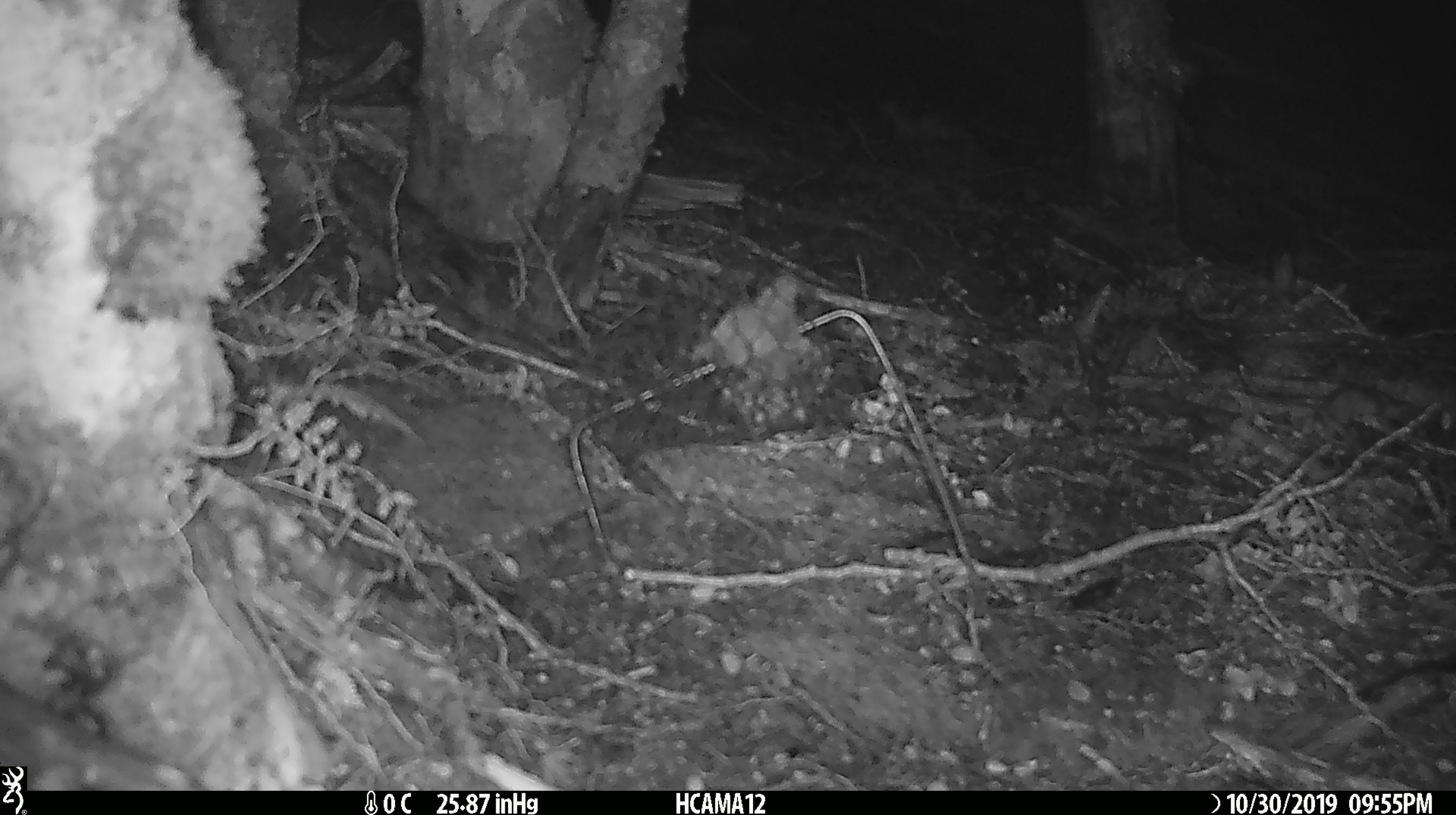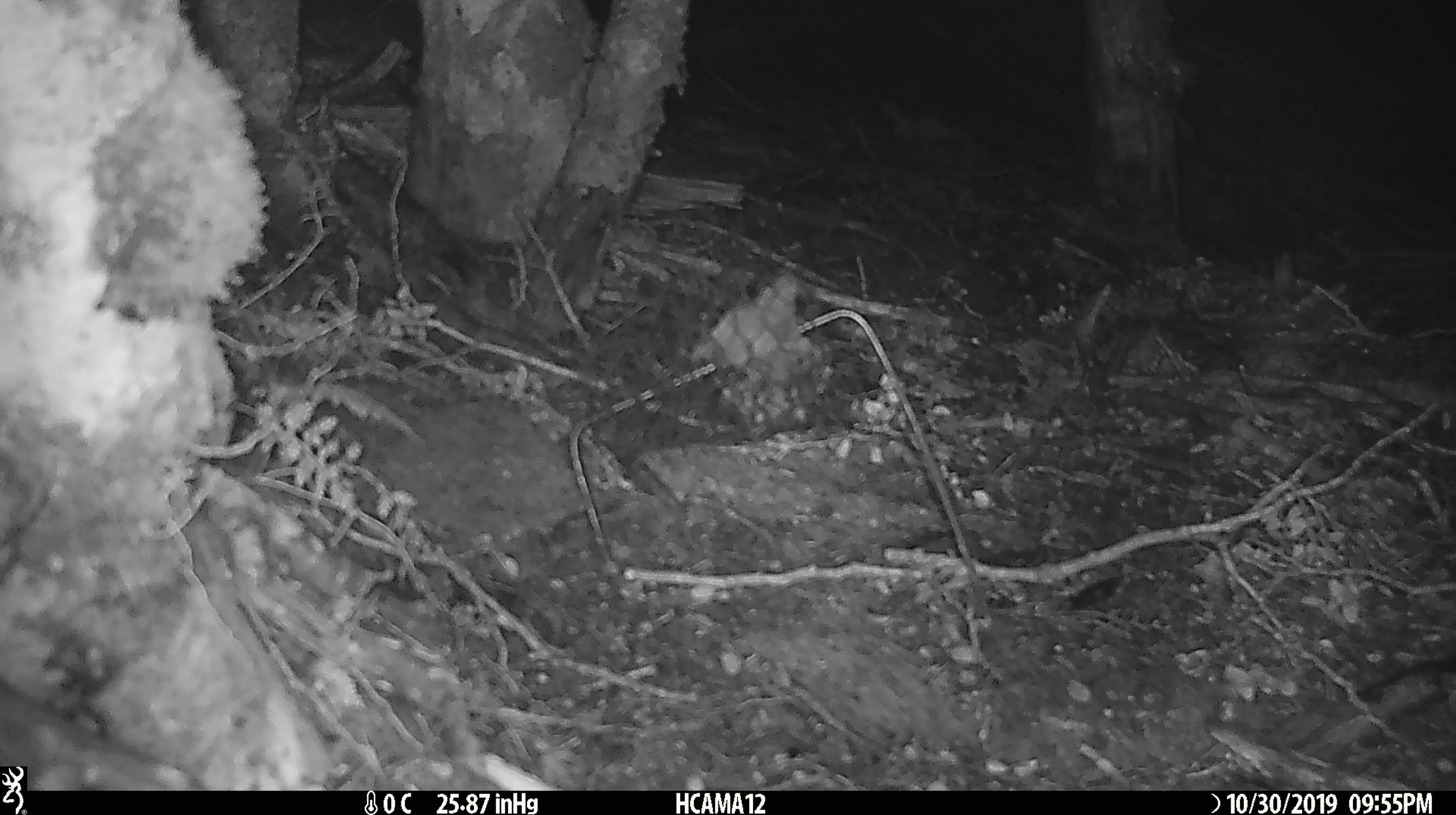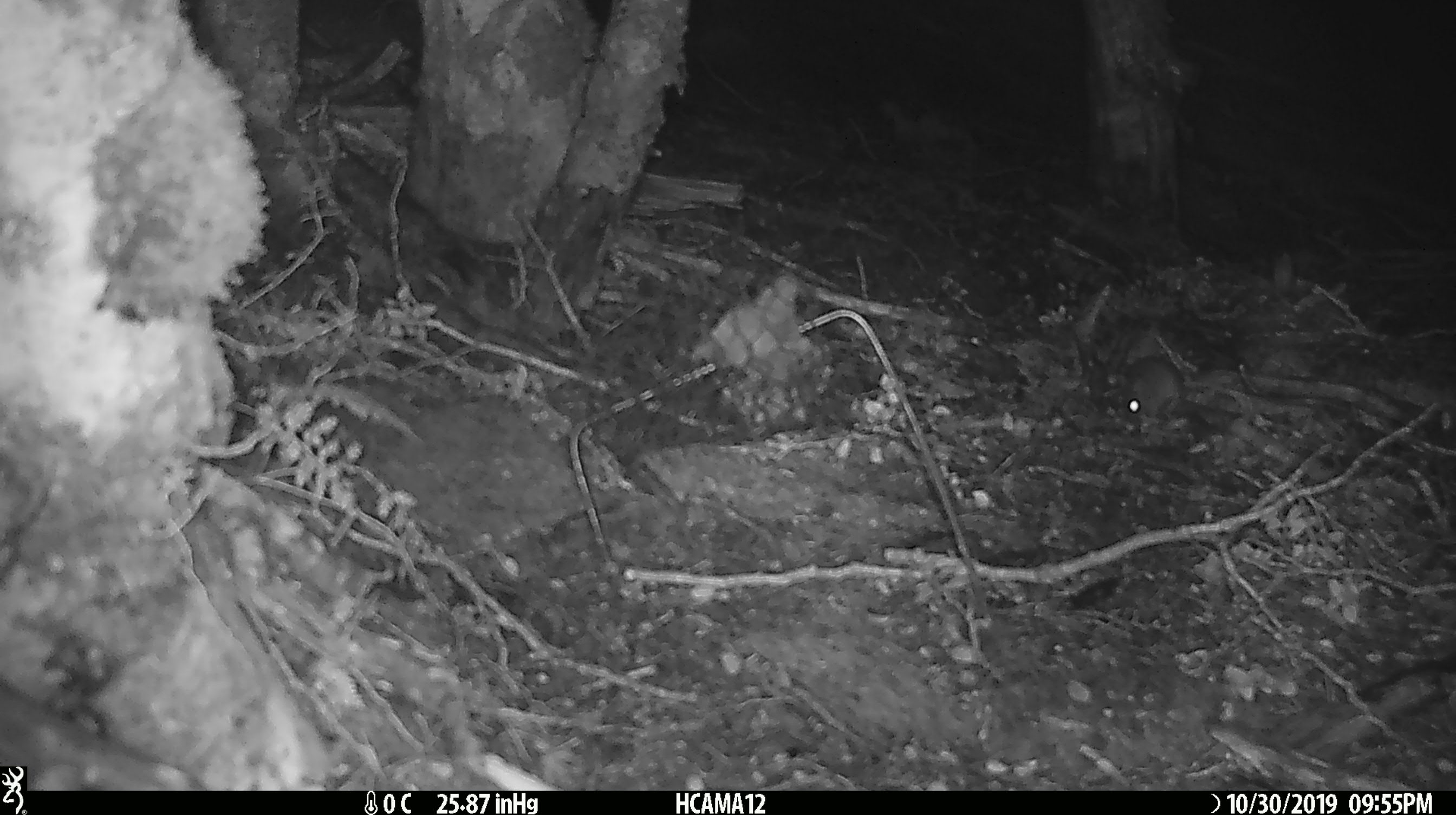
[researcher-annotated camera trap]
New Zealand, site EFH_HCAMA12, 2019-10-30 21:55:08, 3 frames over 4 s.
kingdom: Animalia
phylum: Chordata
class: Mammalia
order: Rodentia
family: Muridae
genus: Mus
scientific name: Mus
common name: mouse